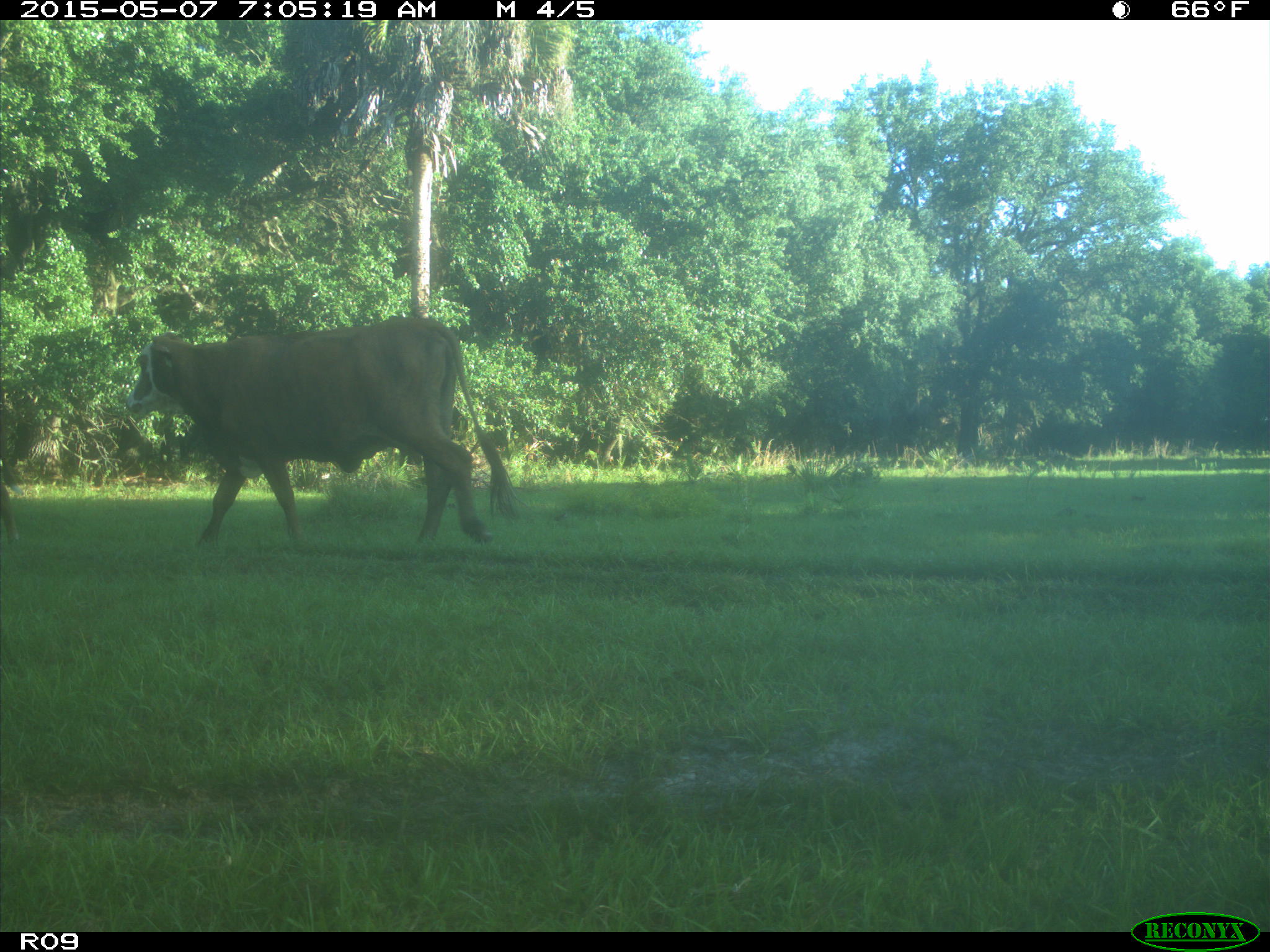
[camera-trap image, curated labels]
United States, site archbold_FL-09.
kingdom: Animalia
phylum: Chordata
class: Mammalia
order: Artiodactyla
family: Bovidae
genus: Bos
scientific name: Bos taurus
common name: domestic cow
Bos taurus (domestic cow).